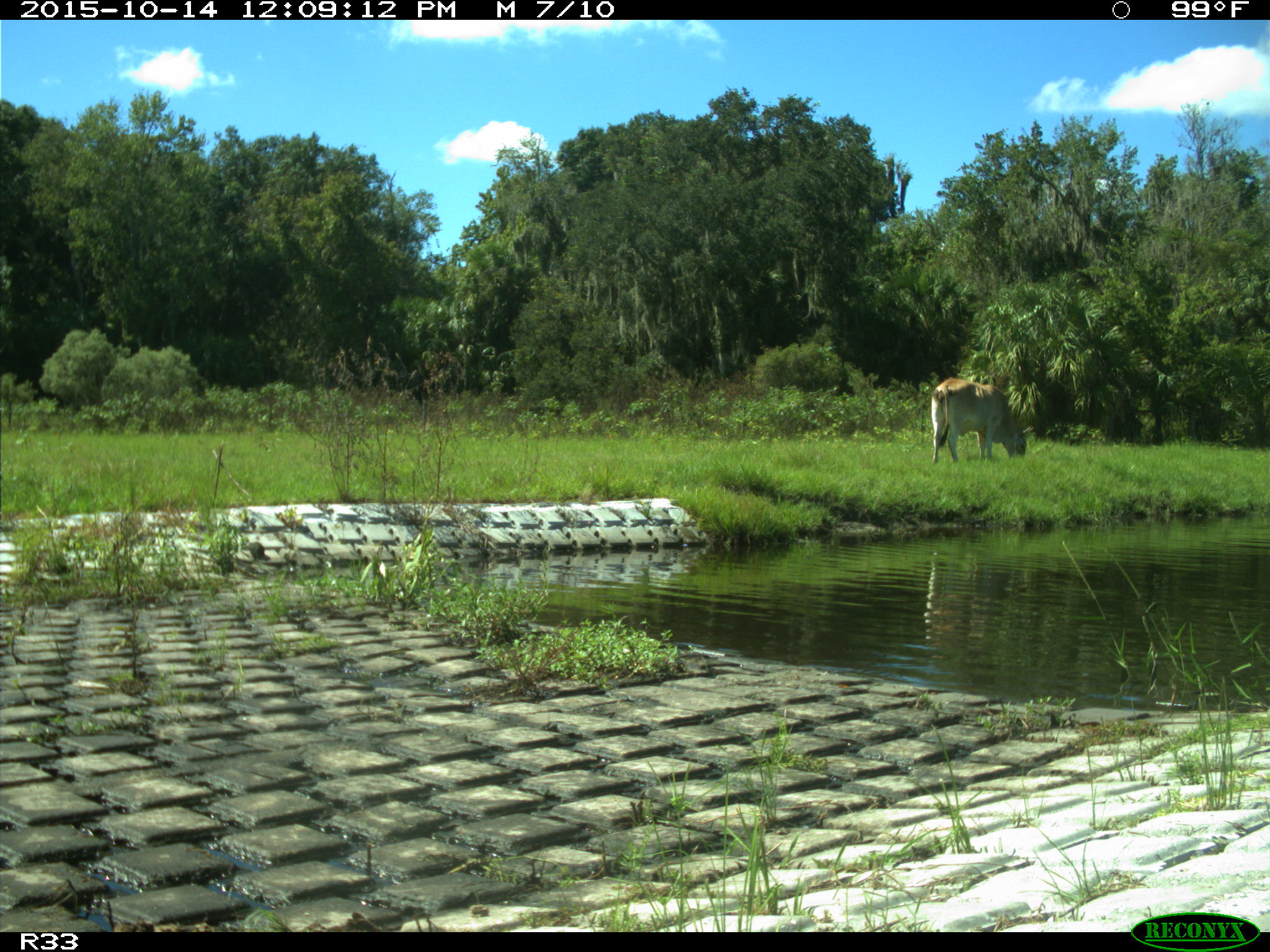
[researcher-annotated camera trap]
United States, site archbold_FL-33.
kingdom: Animalia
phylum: Chordata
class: Mammalia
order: Artiodactyla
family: Bovidae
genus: Bos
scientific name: Bos taurus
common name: domestic cow